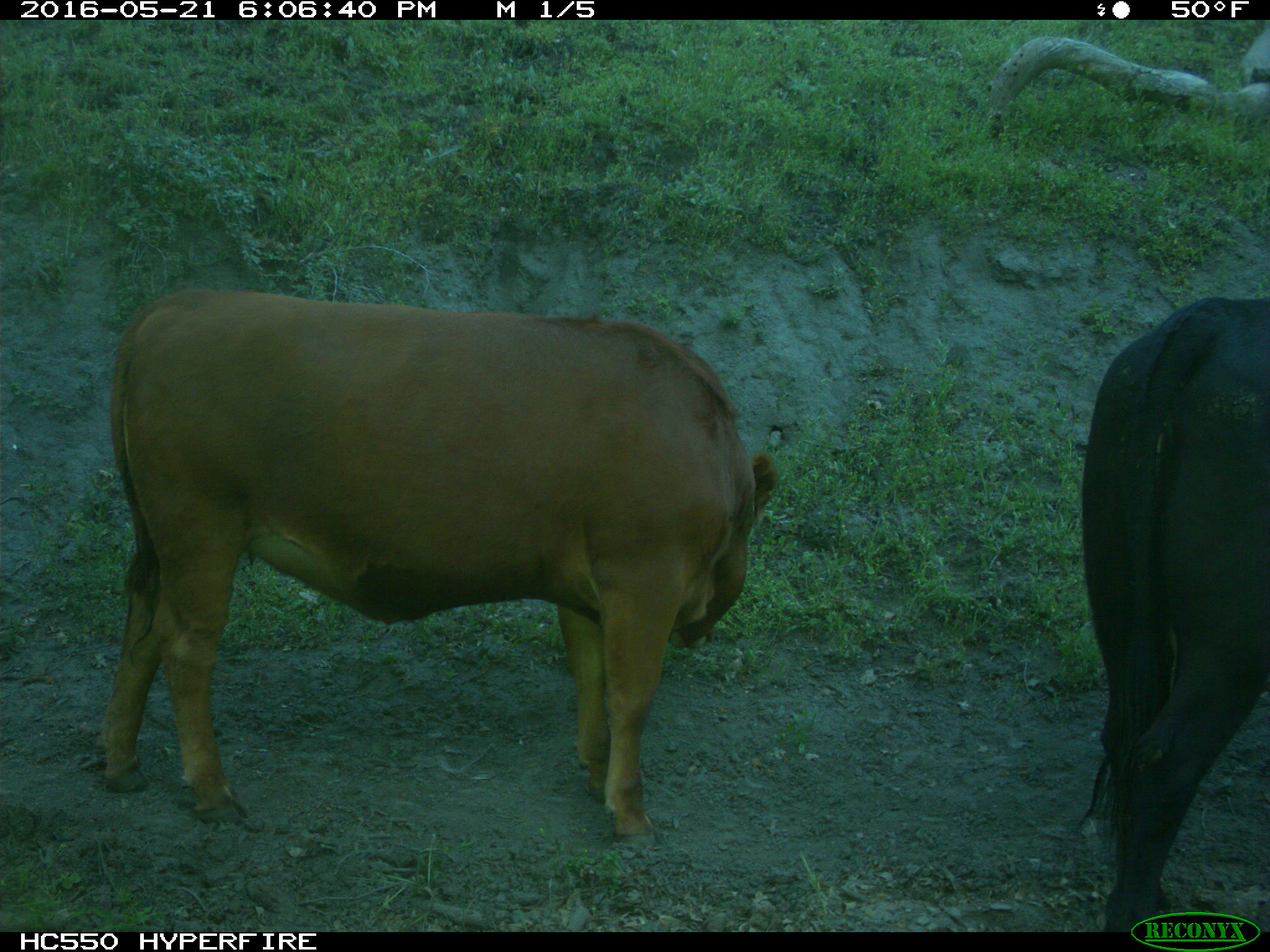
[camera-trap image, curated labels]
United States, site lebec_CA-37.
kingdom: Animalia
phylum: Chordata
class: Mammalia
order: Artiodactyla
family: Bovidae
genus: Bos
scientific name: Bos taurus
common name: domestic cow